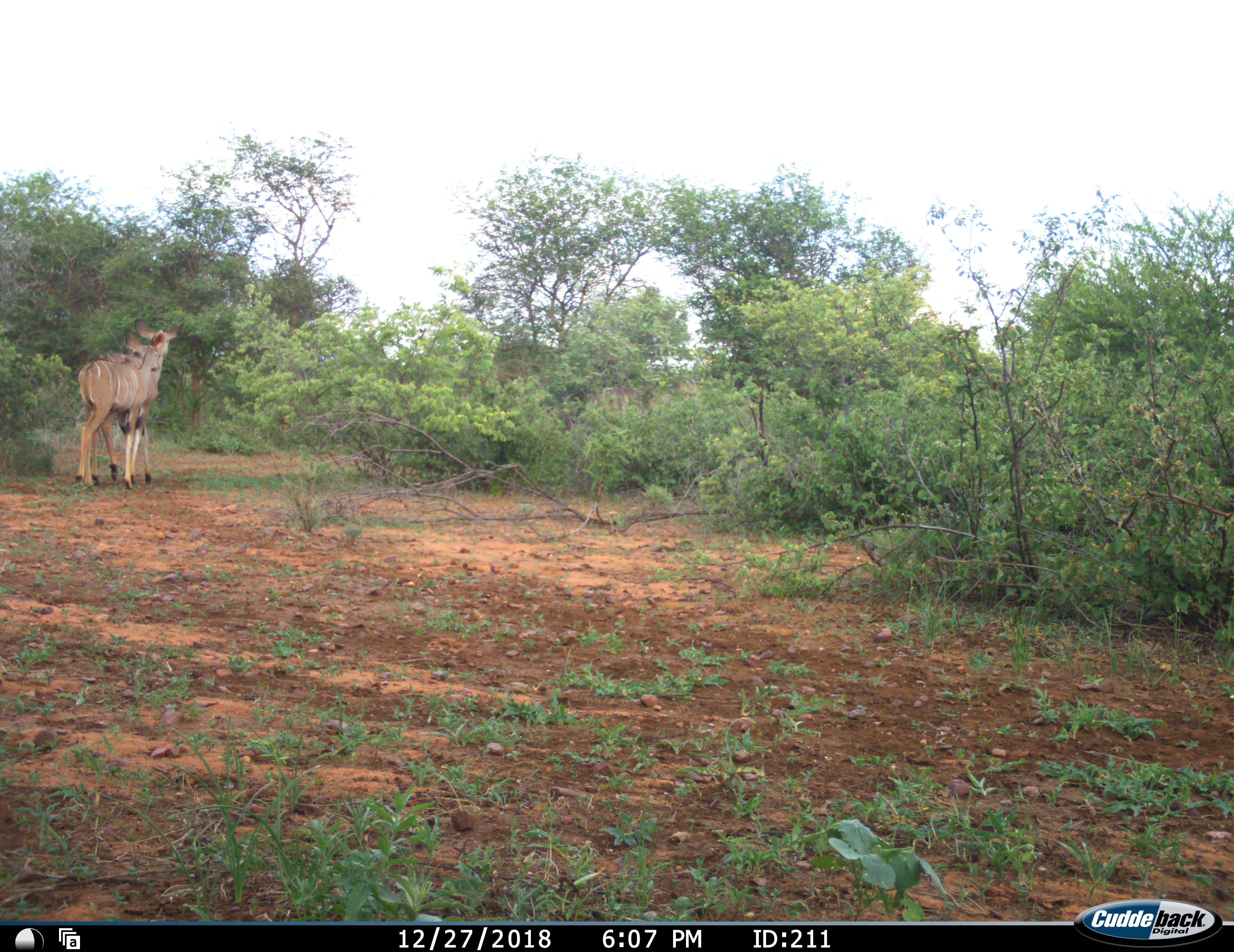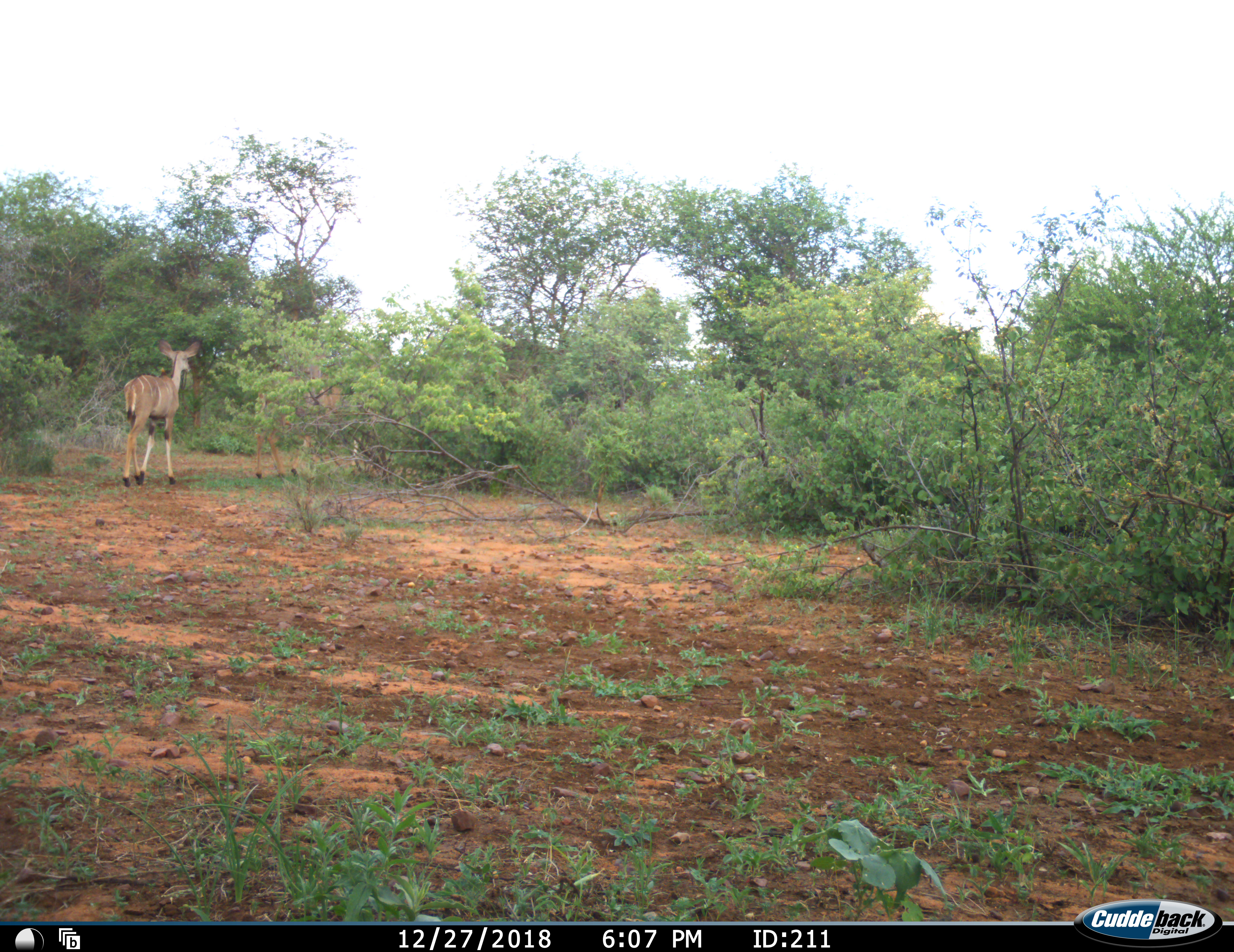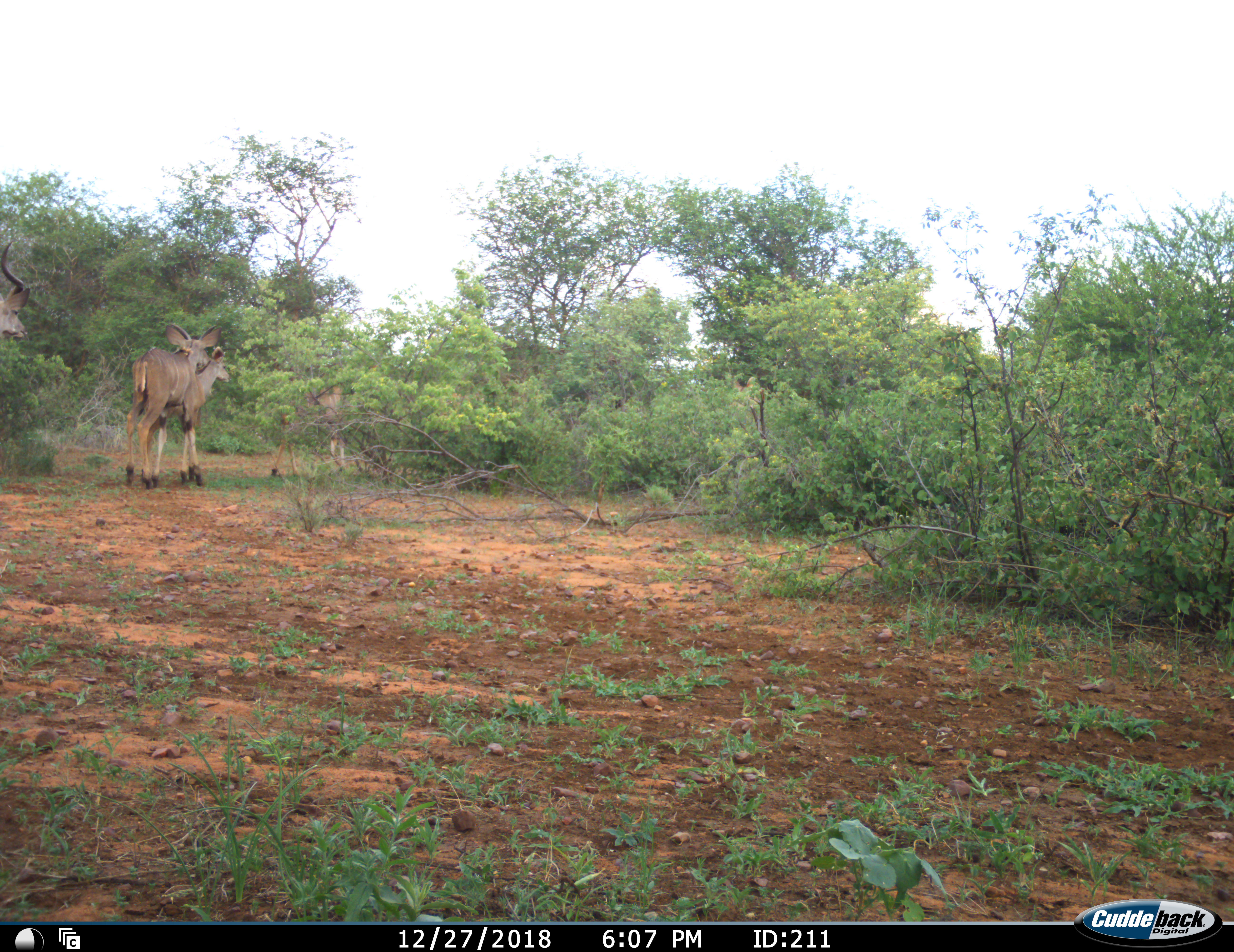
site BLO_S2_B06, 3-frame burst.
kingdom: Animalia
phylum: Chordata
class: Mammalia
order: Artiodactyla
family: Bovidae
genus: Tragelaphus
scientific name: Tragelaphus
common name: kudu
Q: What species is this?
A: Kudu (Tragelaphus).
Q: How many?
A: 4.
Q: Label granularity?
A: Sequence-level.